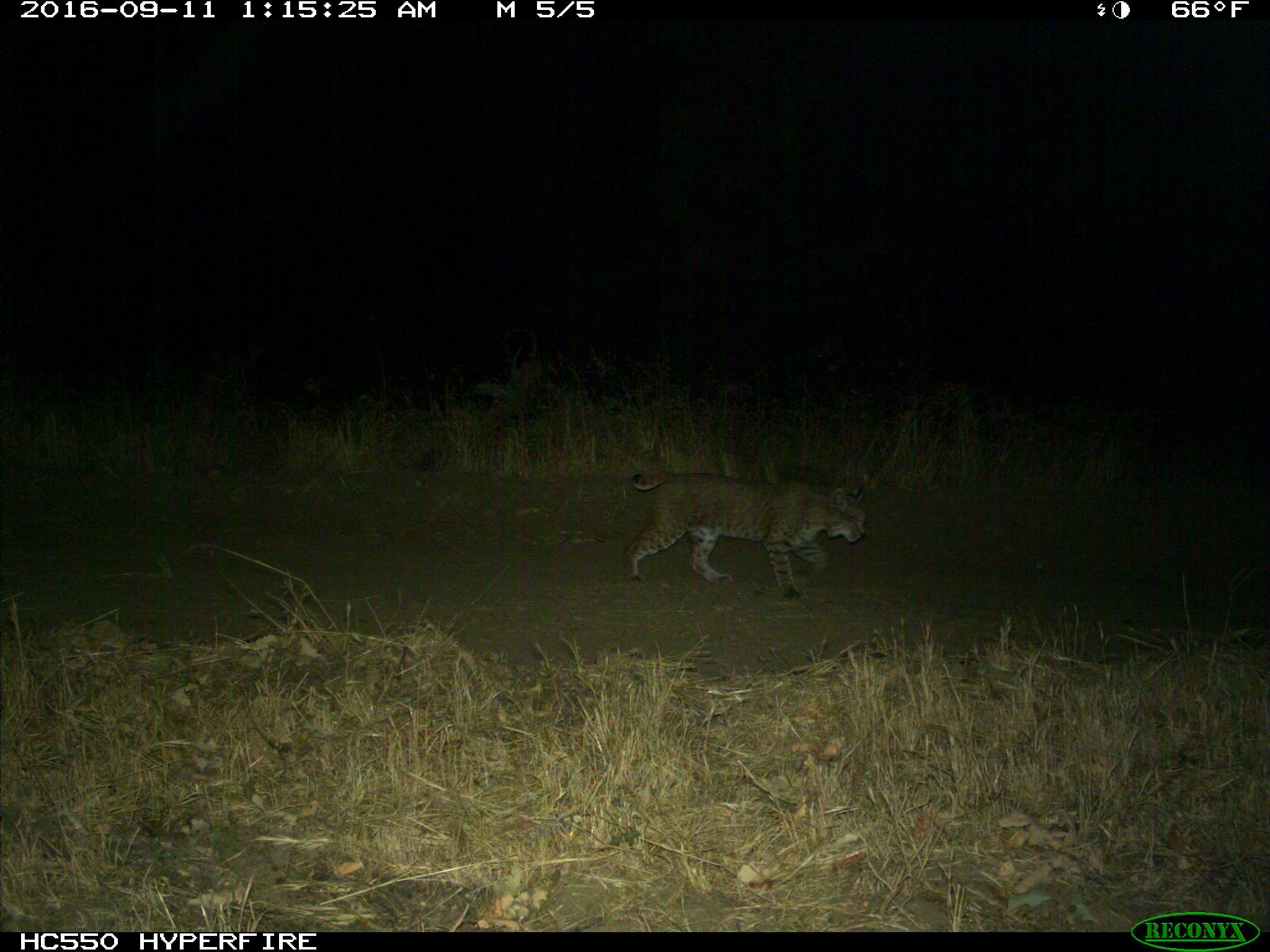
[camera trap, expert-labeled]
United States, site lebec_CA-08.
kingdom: Animalia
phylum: Chordata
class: Mammalia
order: Carnivora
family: Felidae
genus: Lynx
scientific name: Lynx rufus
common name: bobcat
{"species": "Lynx rufus (bobcat)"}